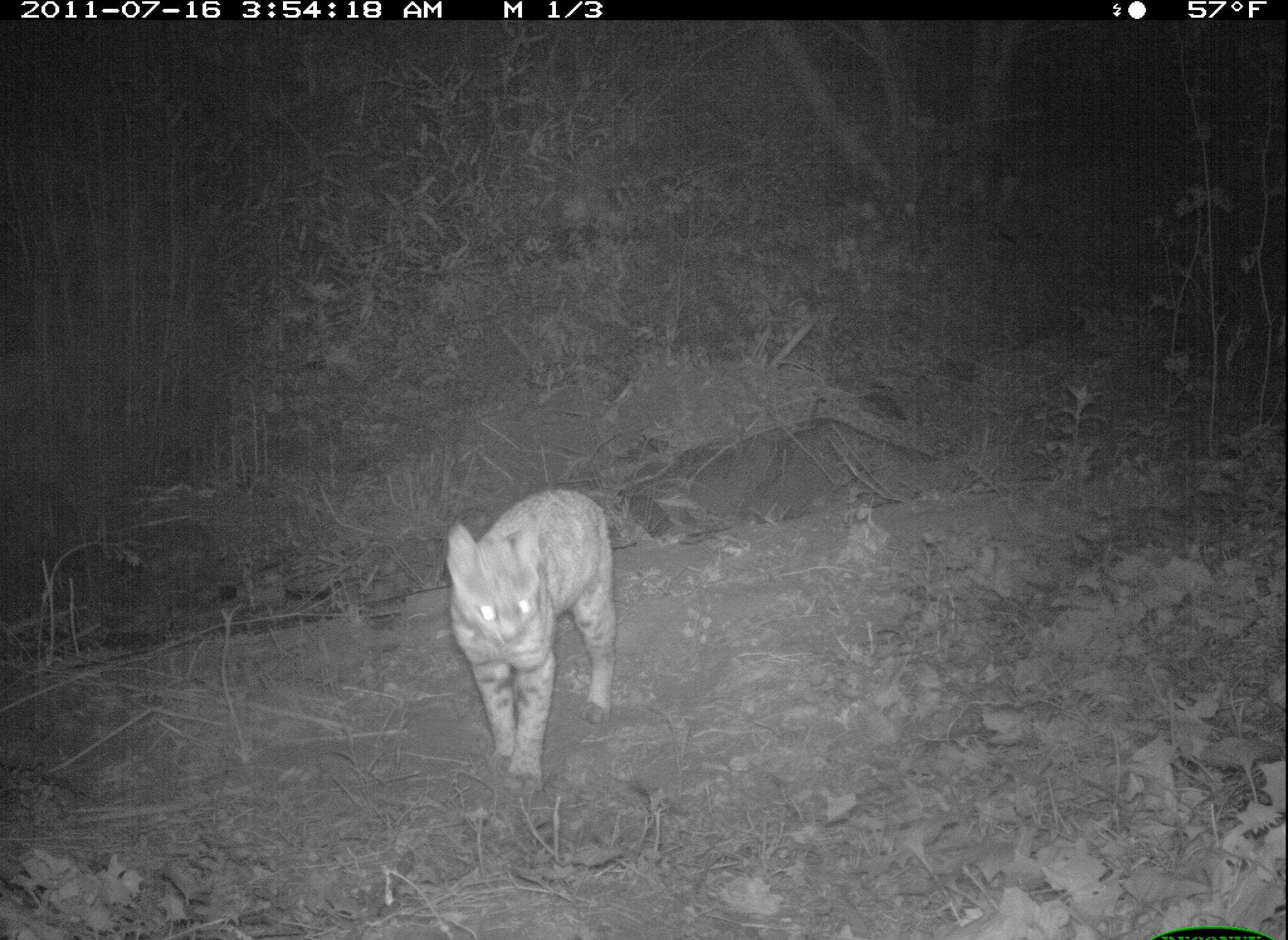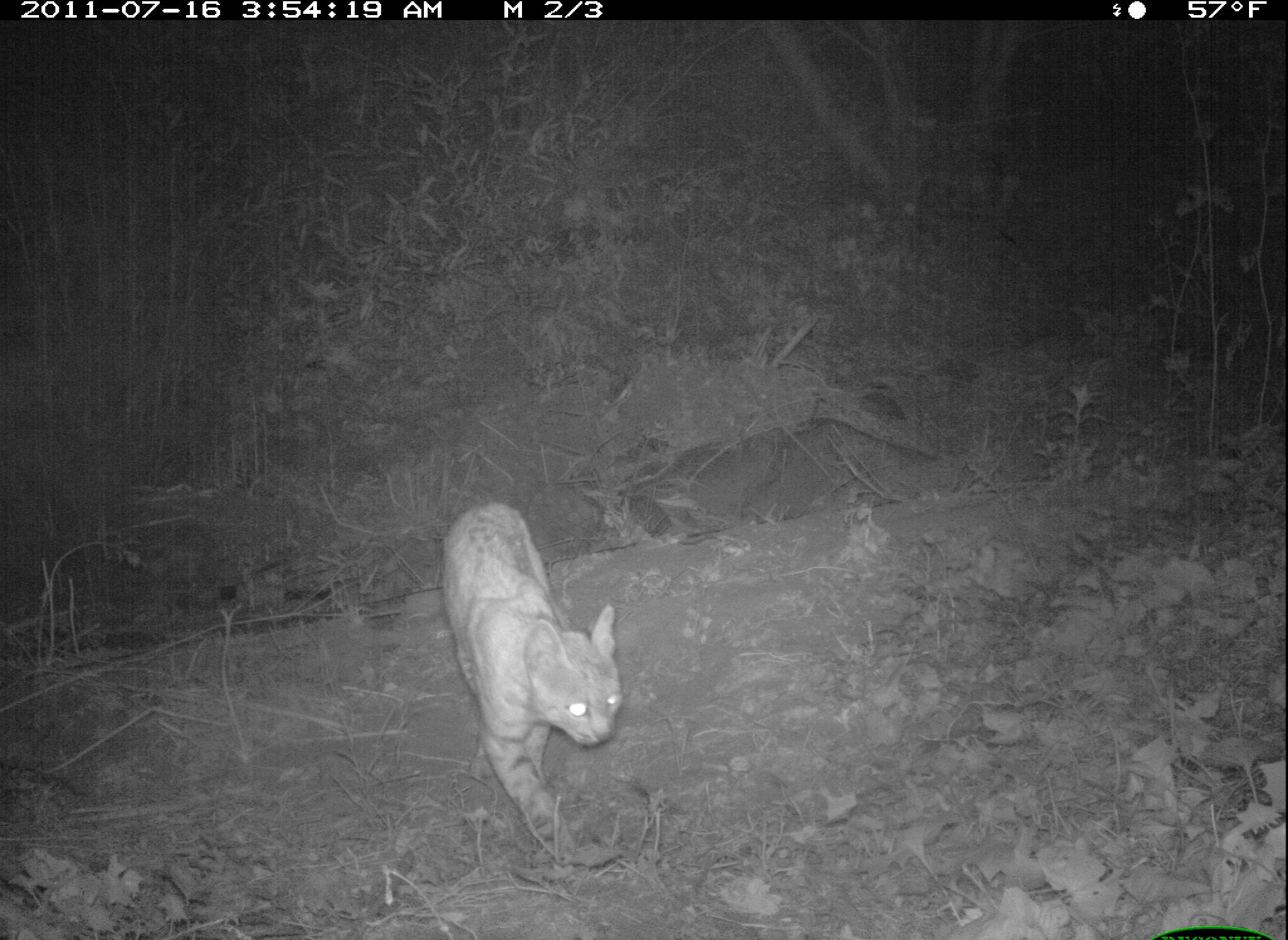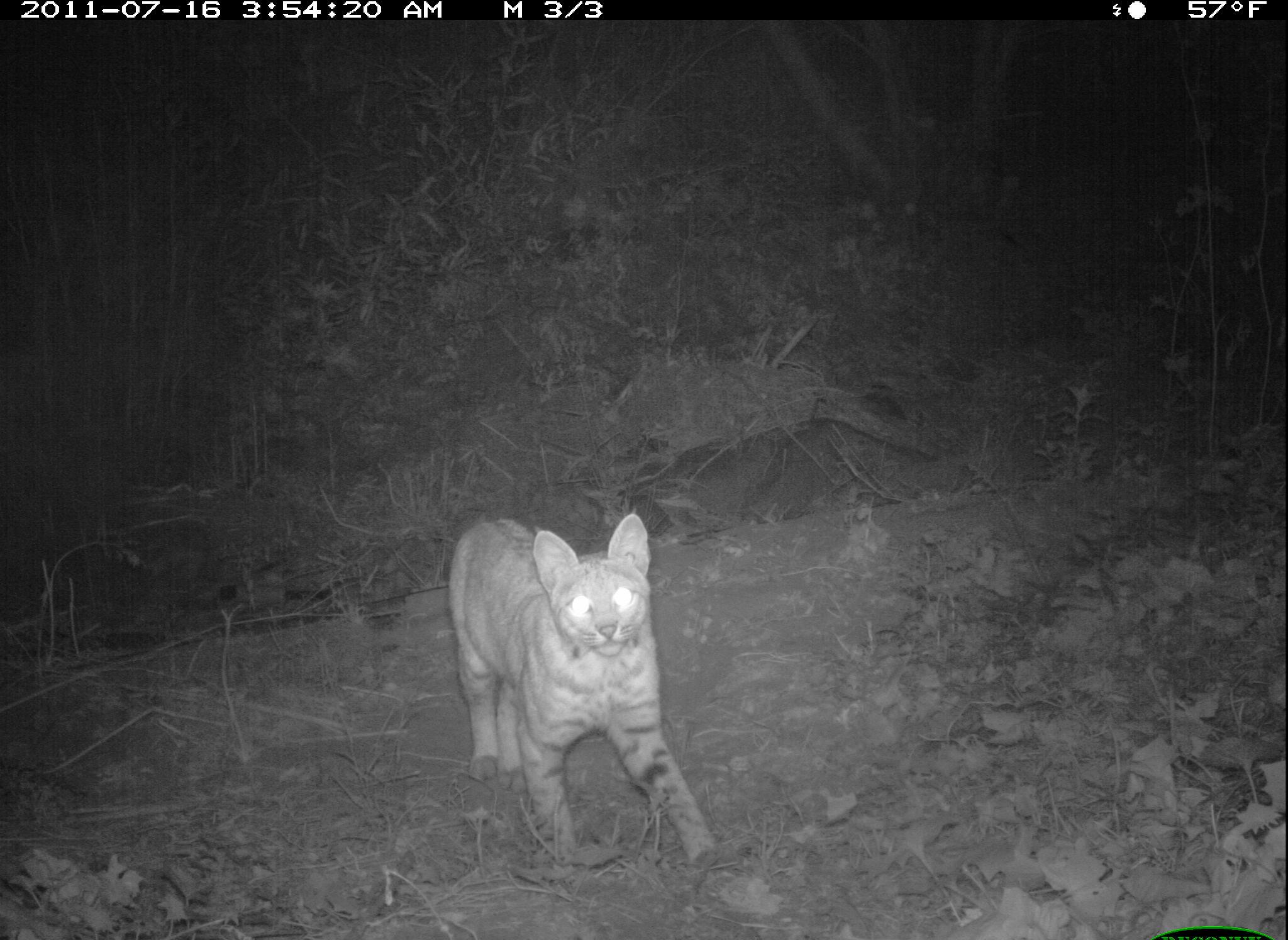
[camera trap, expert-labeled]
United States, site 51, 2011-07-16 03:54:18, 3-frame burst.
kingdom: Animalia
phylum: Chordata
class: Mammalia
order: Carnivora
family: Felidae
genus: Lynx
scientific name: Lynx rufus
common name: bobcat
Bobcat (Lynx rufus).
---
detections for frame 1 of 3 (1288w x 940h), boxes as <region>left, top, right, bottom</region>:
bobcat: <region>431, 472, 633, 801</region>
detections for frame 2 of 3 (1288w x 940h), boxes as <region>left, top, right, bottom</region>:
bobcat: <region>430, 494, 663, 876</region>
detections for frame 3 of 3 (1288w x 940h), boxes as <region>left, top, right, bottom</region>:
bobcat: <region>438, 494, 737, 886</region>